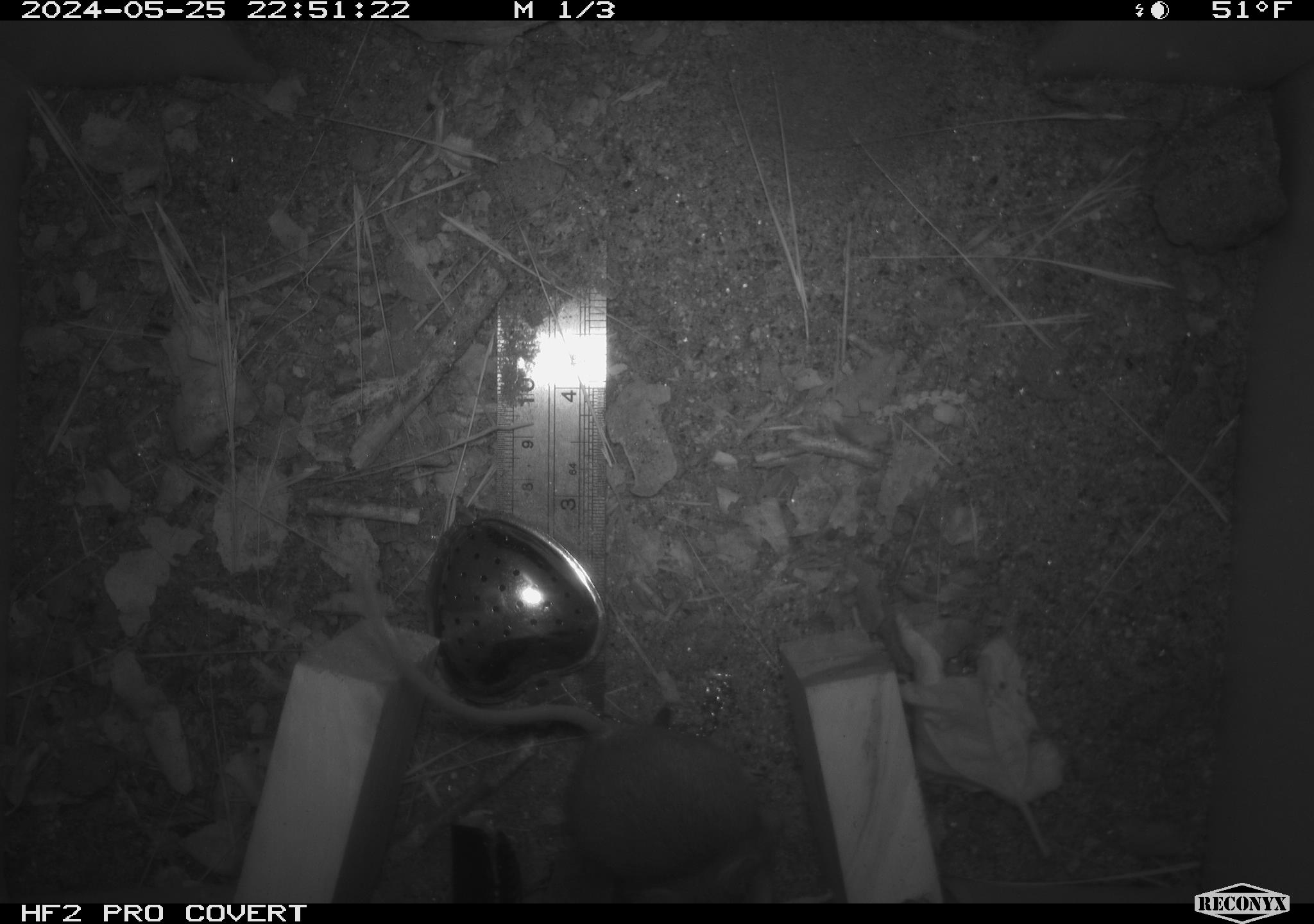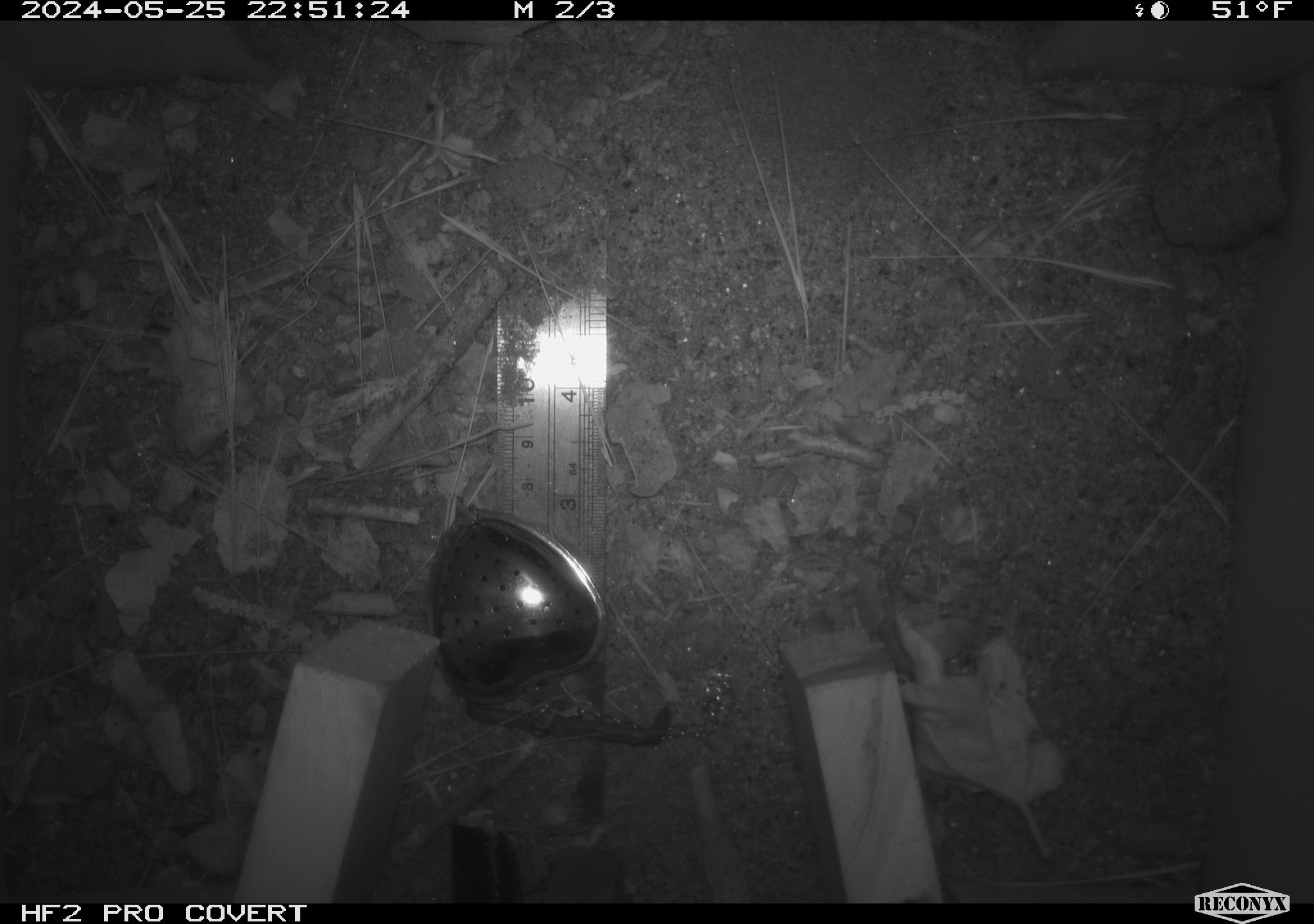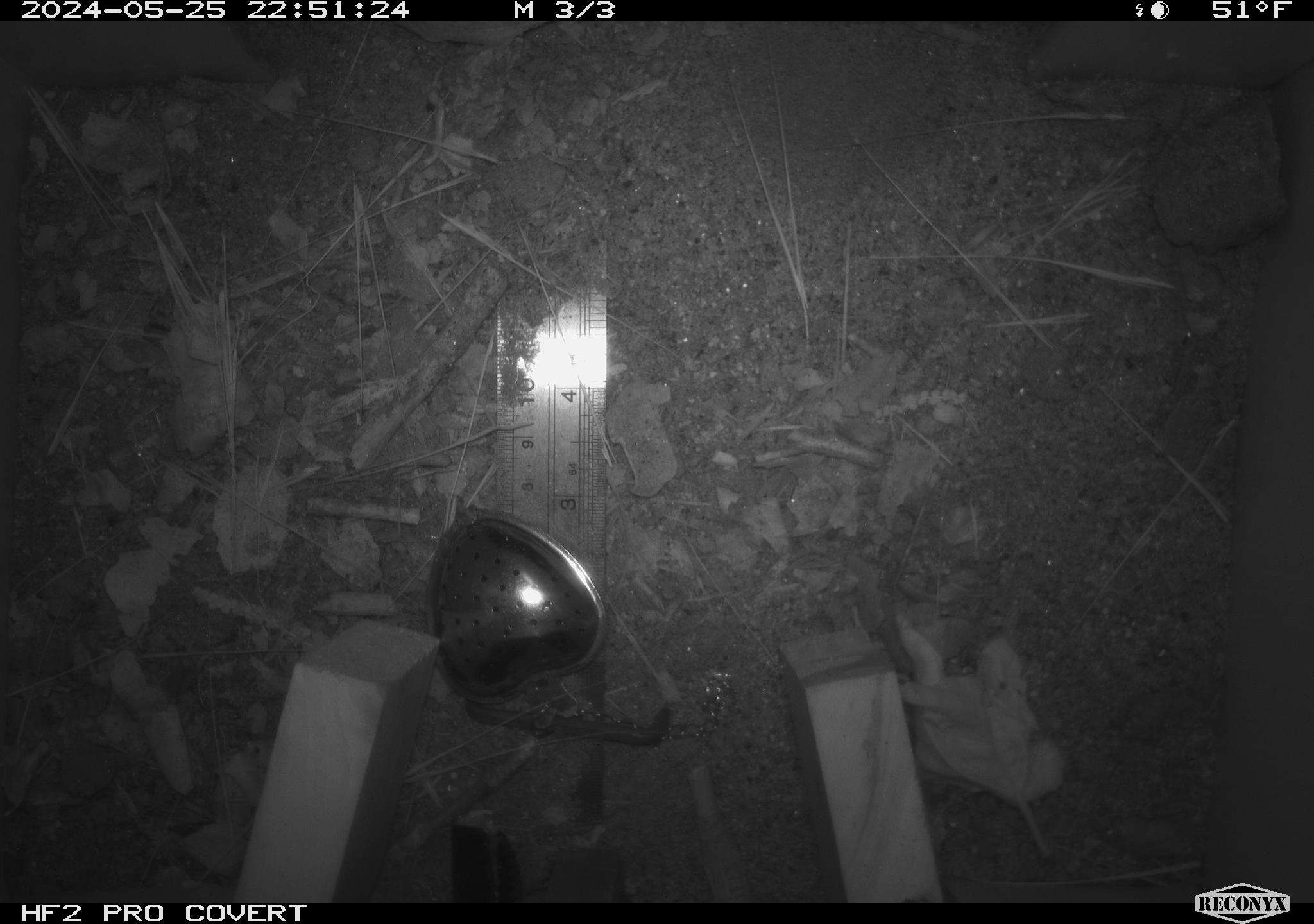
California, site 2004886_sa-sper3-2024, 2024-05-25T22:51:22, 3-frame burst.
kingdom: Animalia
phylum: Chordata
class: Mammalia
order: Rodentia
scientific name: Rodentia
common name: mouse species